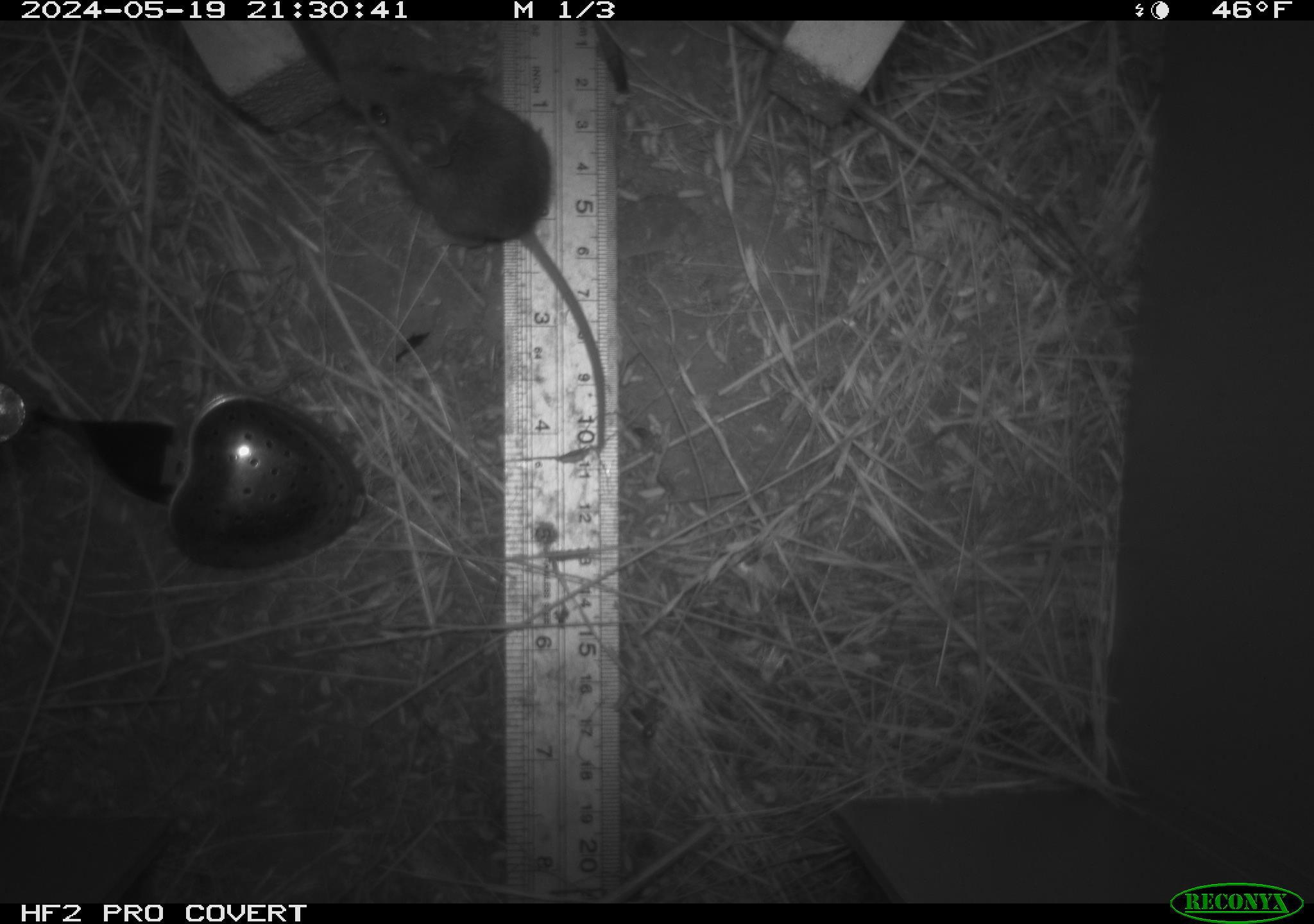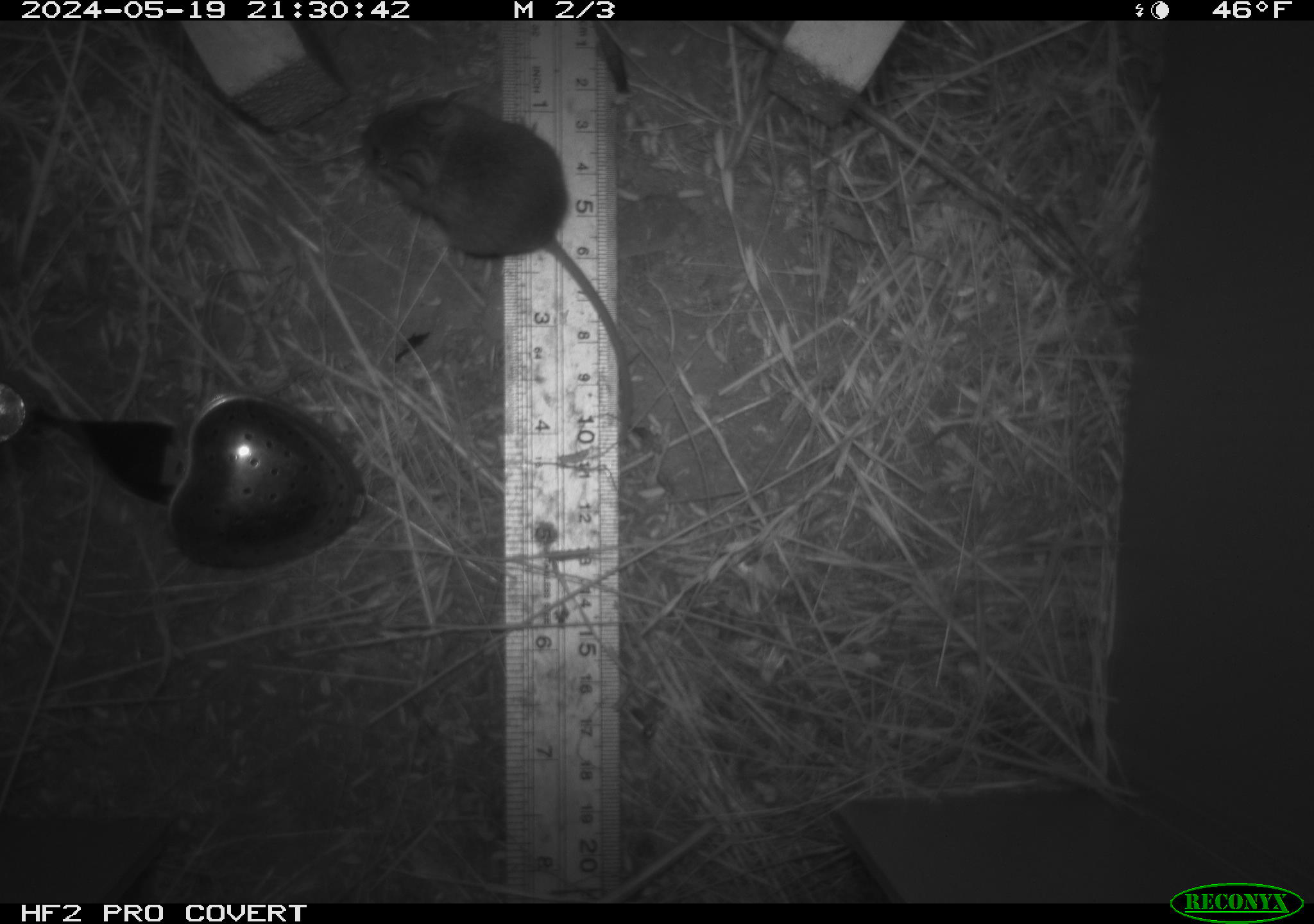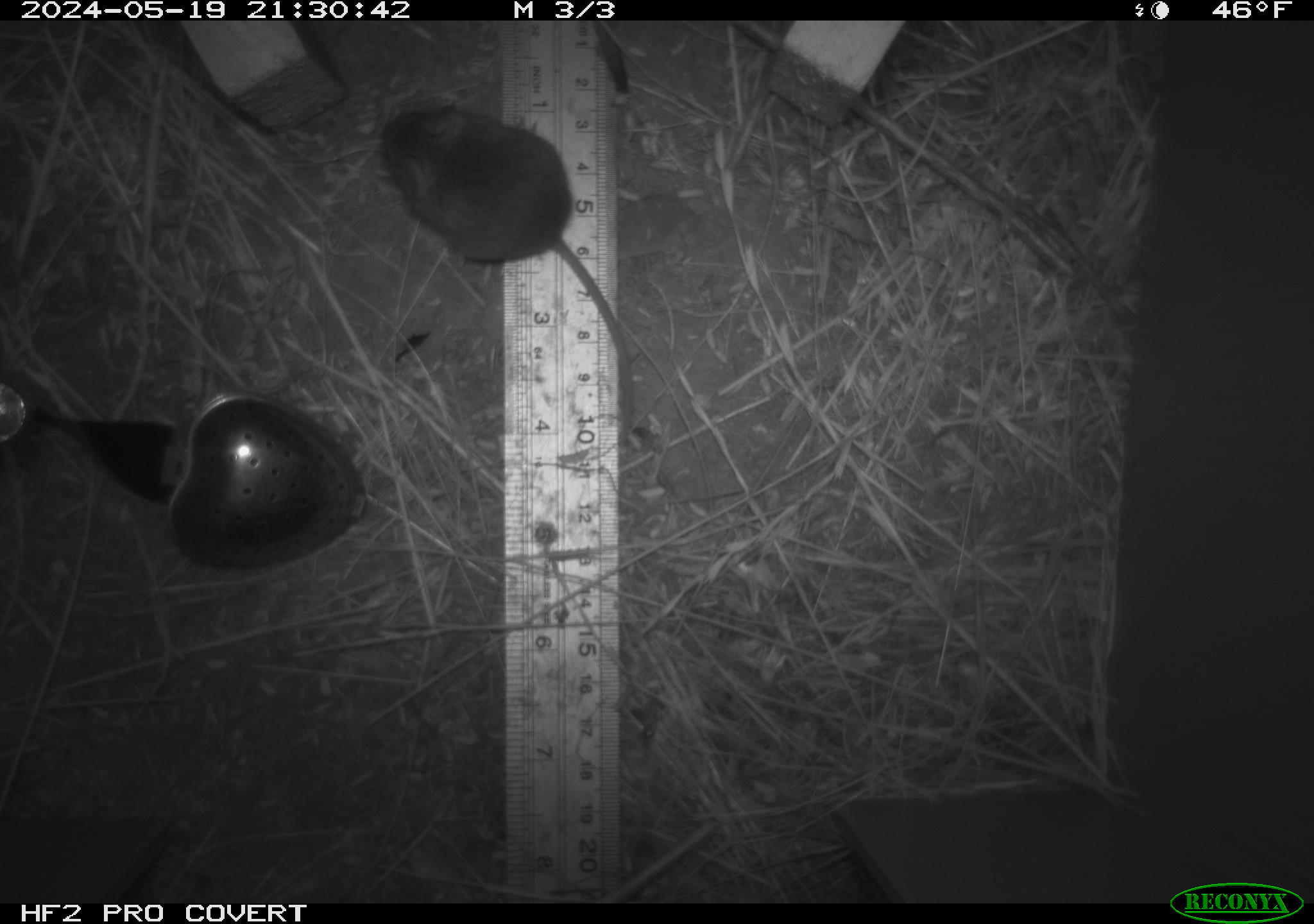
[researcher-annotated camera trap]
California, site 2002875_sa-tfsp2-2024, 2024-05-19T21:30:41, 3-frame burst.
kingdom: Animalia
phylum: Chordata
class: Mammalia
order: Rodentia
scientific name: Rodentia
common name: mouse species